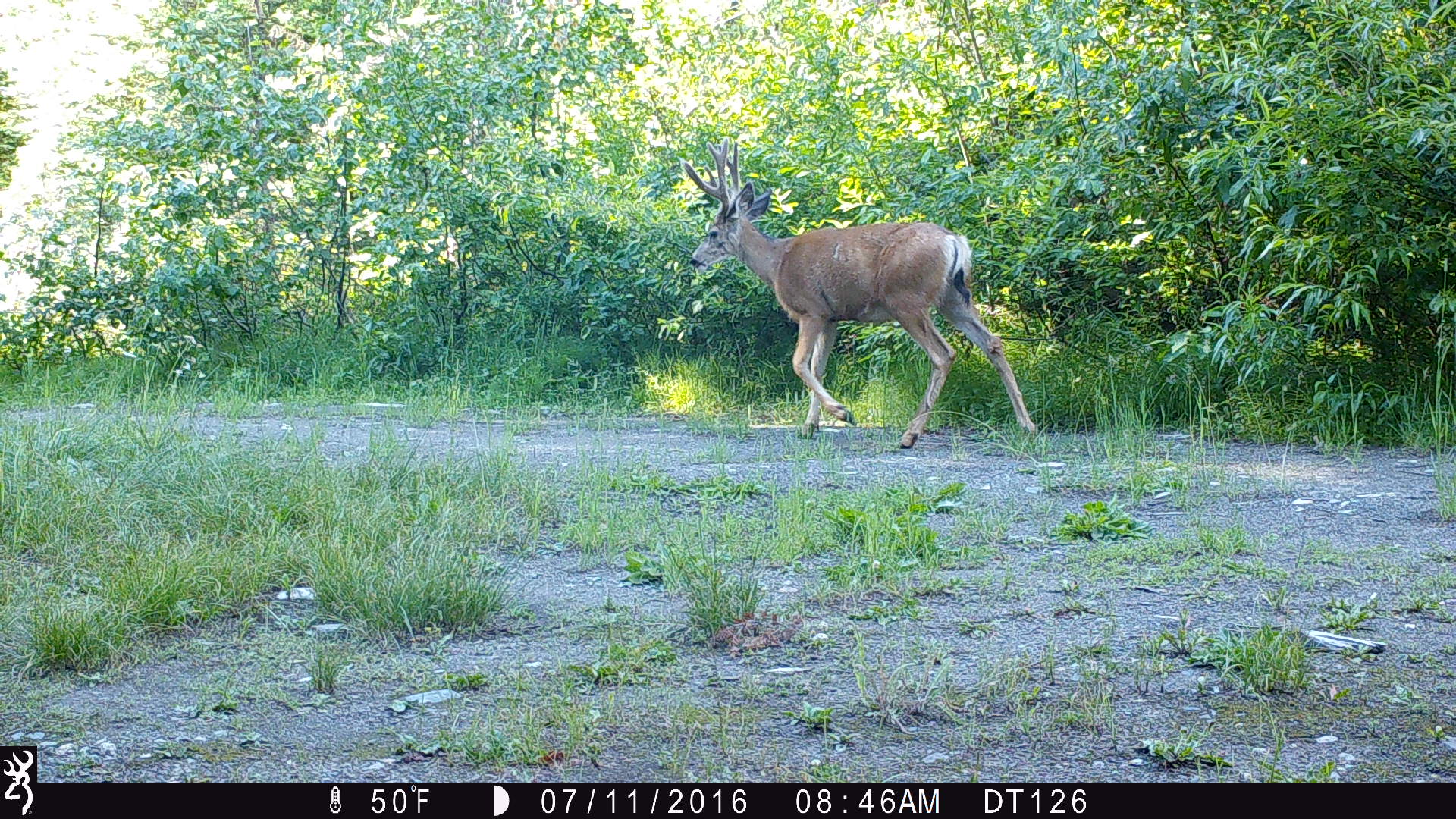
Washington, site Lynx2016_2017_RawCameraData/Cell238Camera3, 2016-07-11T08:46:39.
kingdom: Animalia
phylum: Chordata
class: Mammalia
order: Artiodactyla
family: Cervidae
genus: Odocoileus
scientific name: Odocoileus hemionus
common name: mule deer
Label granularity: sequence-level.